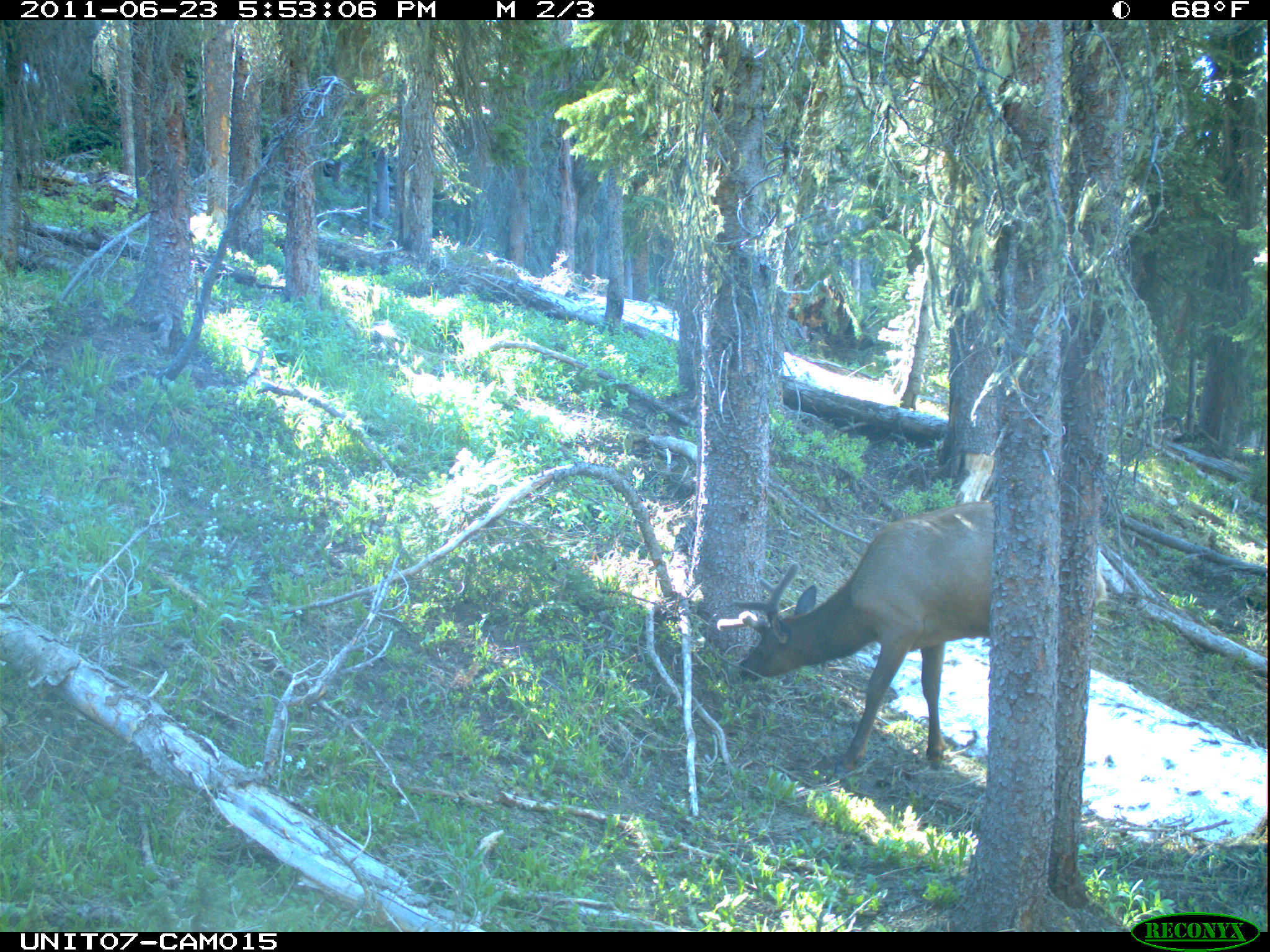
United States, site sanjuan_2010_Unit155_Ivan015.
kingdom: Animalia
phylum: Chordata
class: Mammalia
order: Artiodactyla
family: Cervidae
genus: Cervus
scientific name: Cervus elaphus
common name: red deer